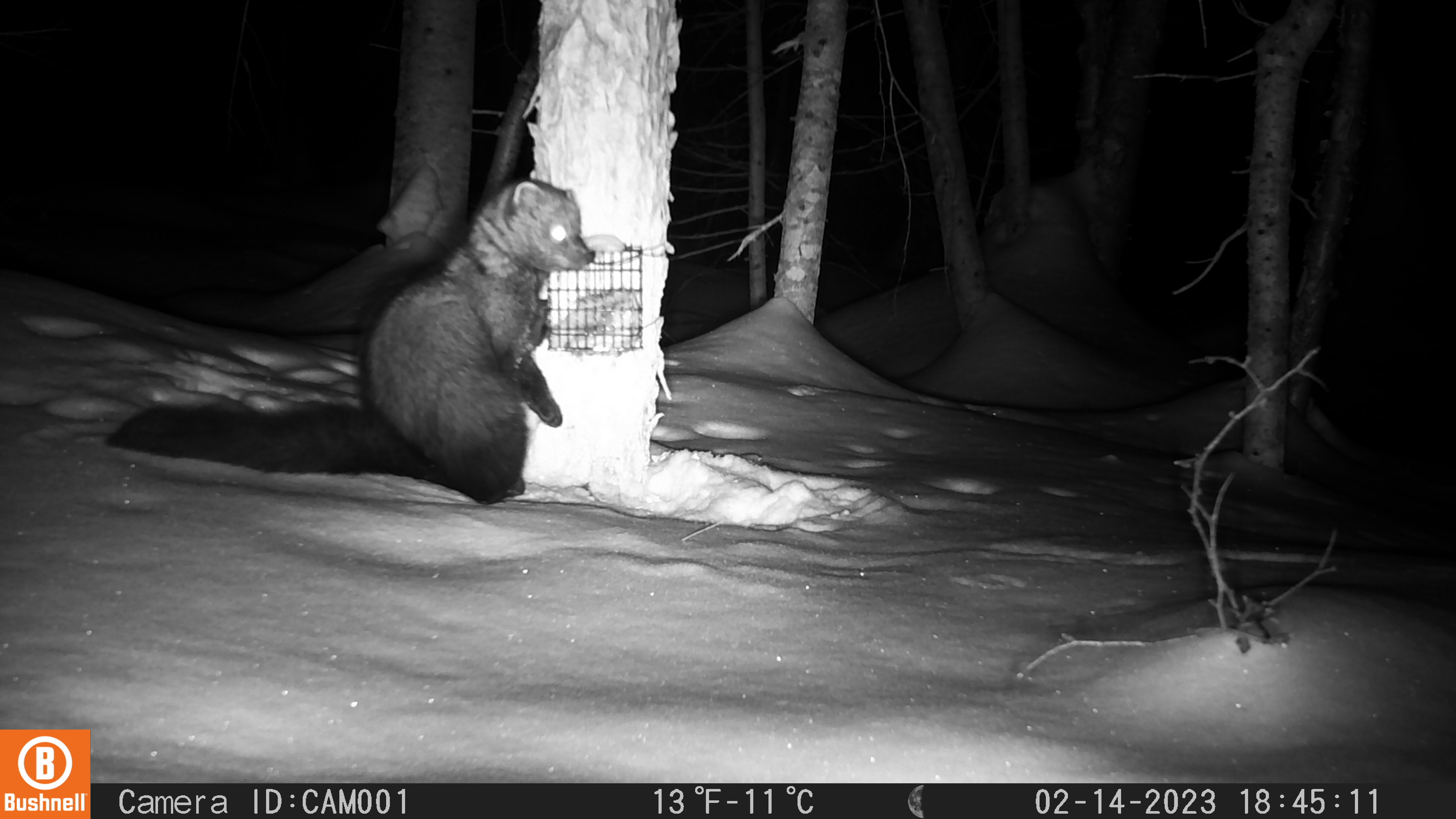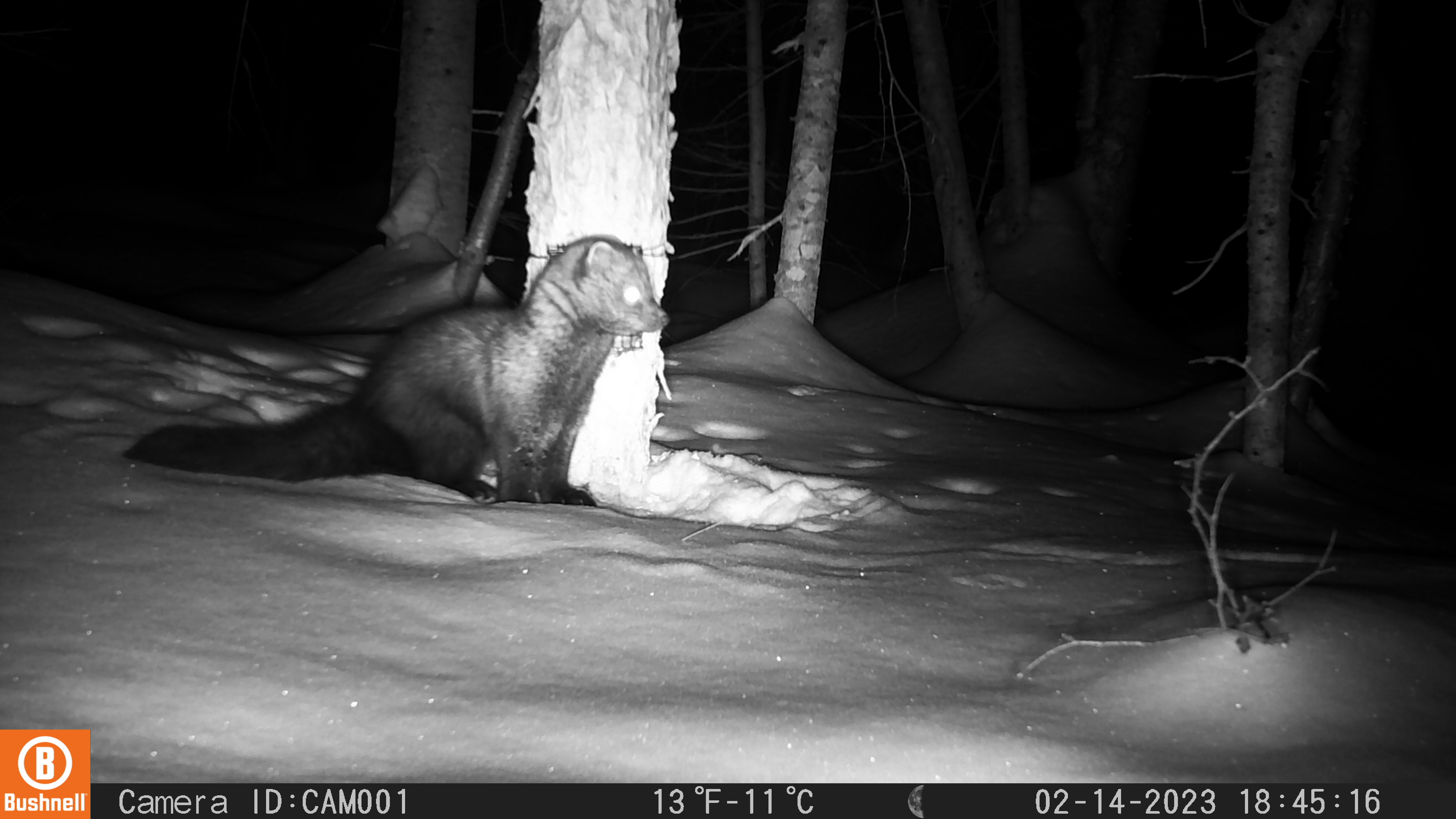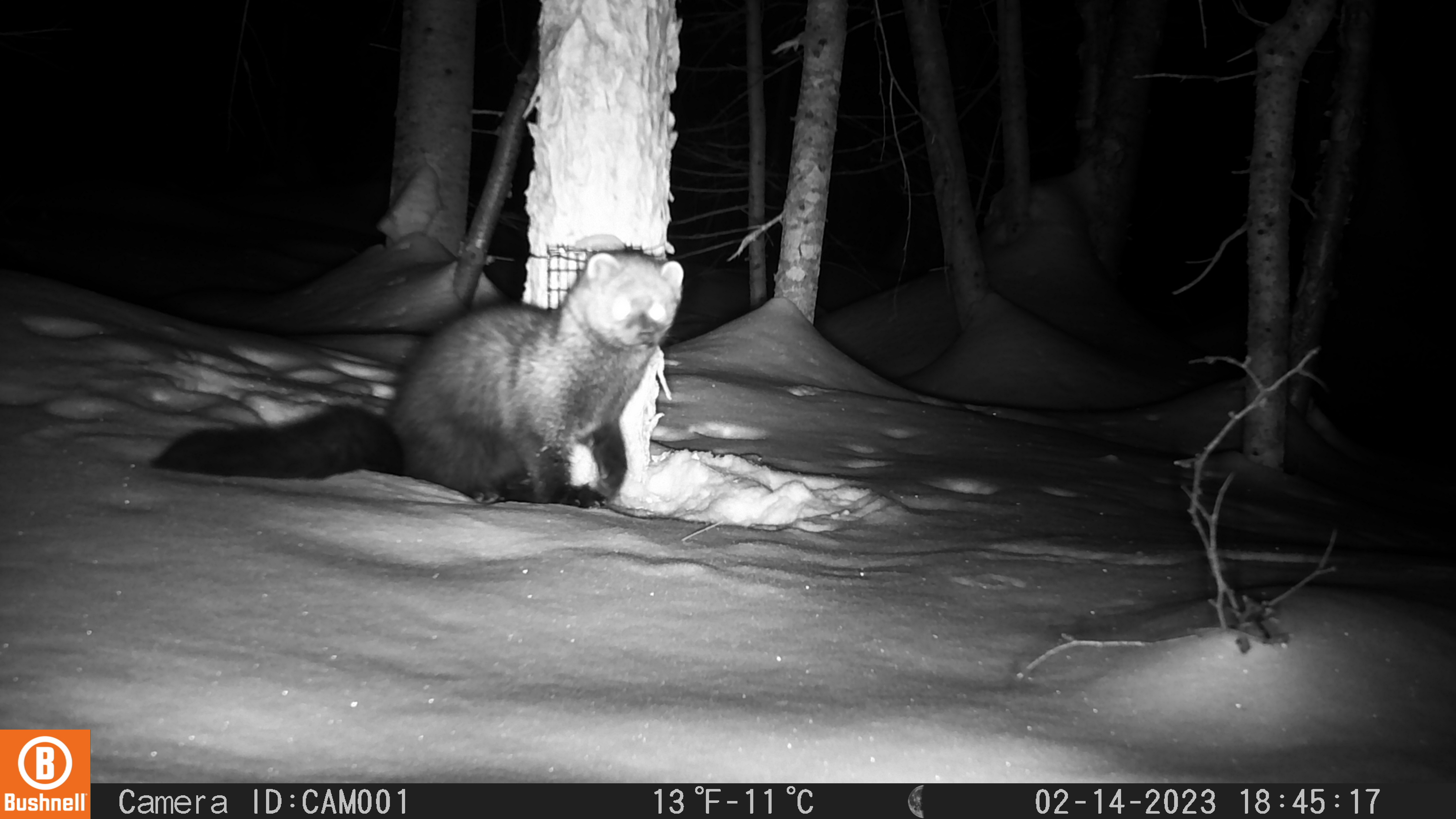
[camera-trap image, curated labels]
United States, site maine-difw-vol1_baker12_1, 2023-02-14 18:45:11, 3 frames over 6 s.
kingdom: Animalia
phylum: Chordata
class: Mammalia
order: Carnivora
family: Mustelidae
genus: Pekania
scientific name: Pekania pennanti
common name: fisher